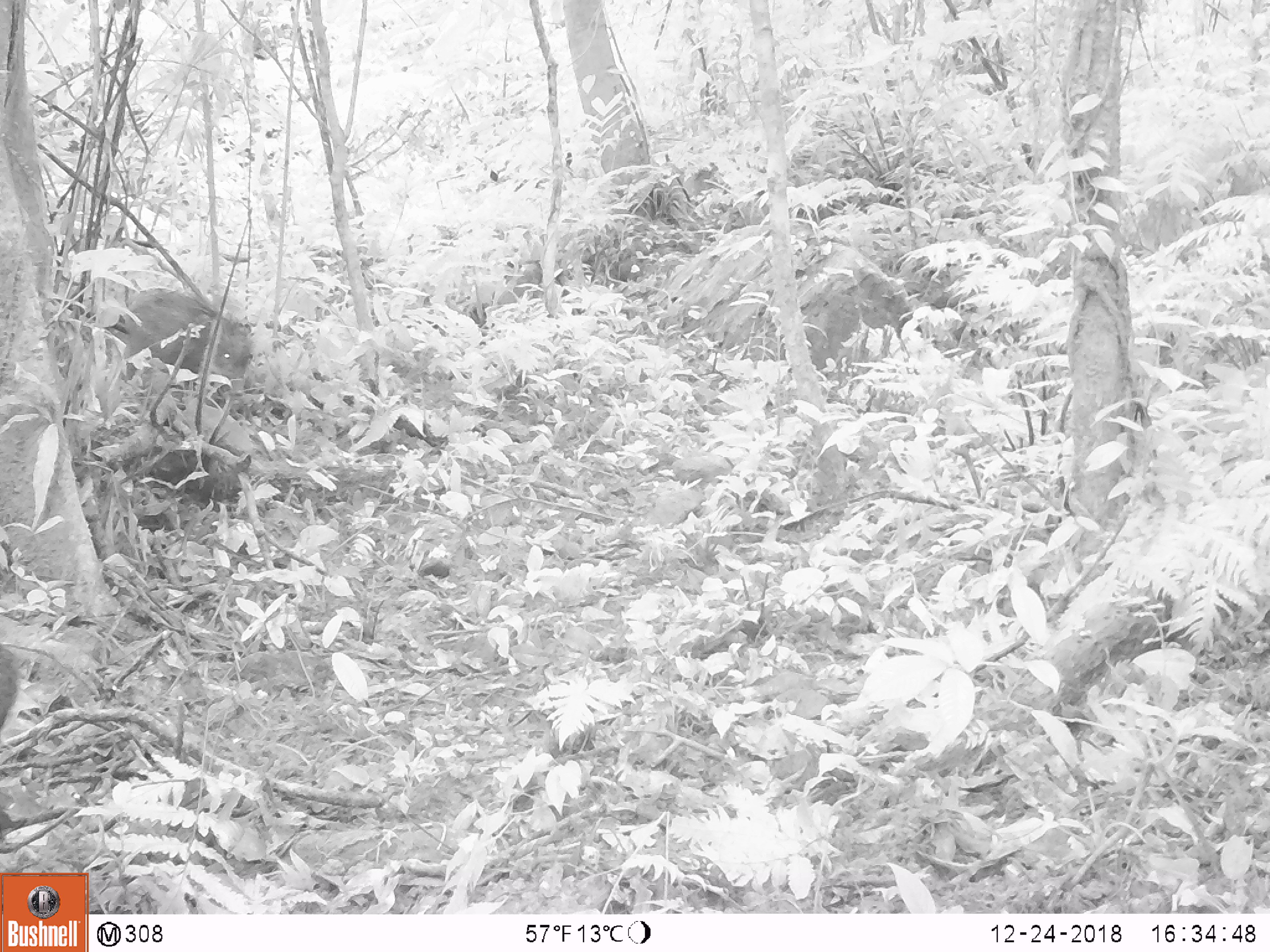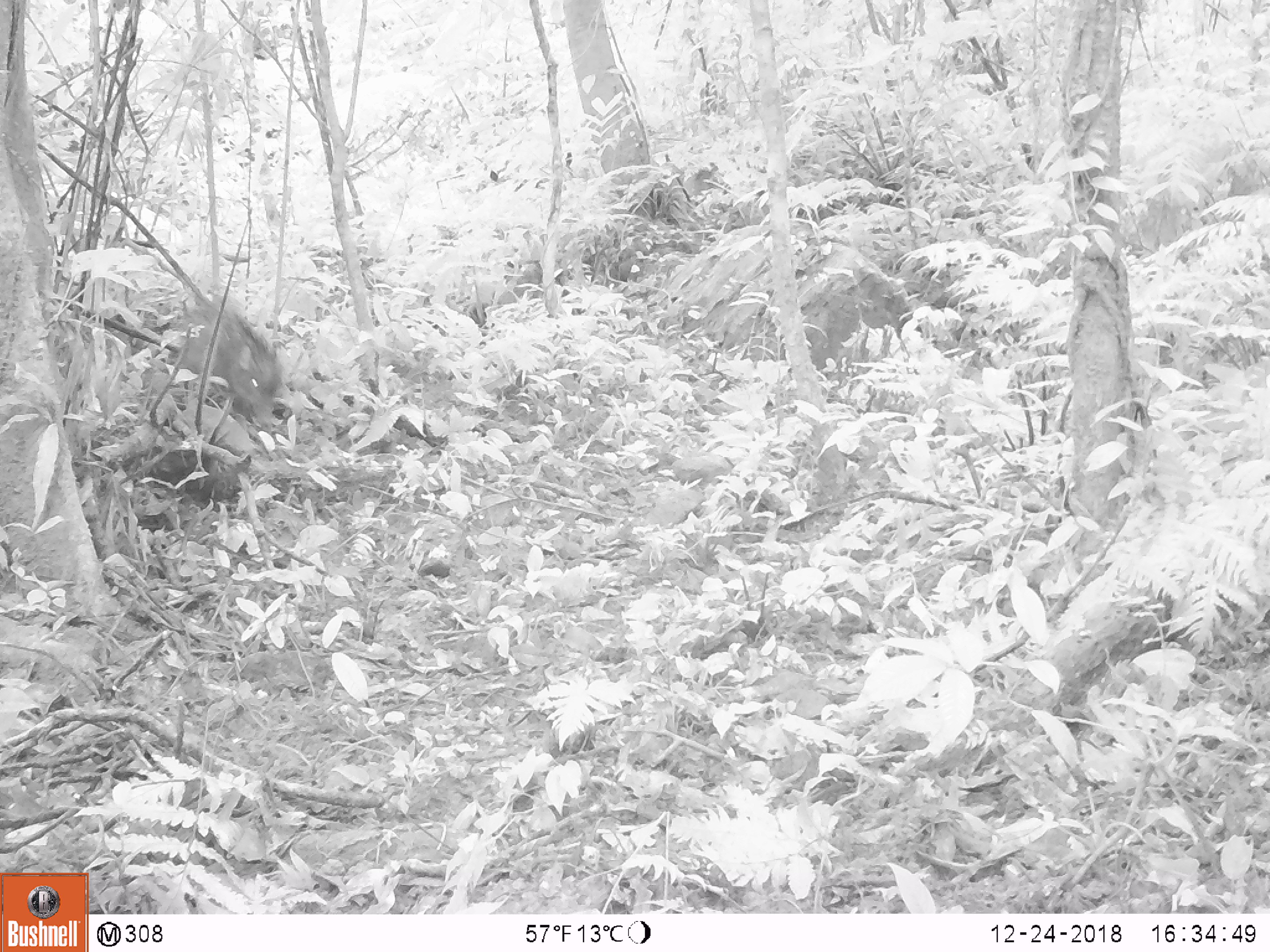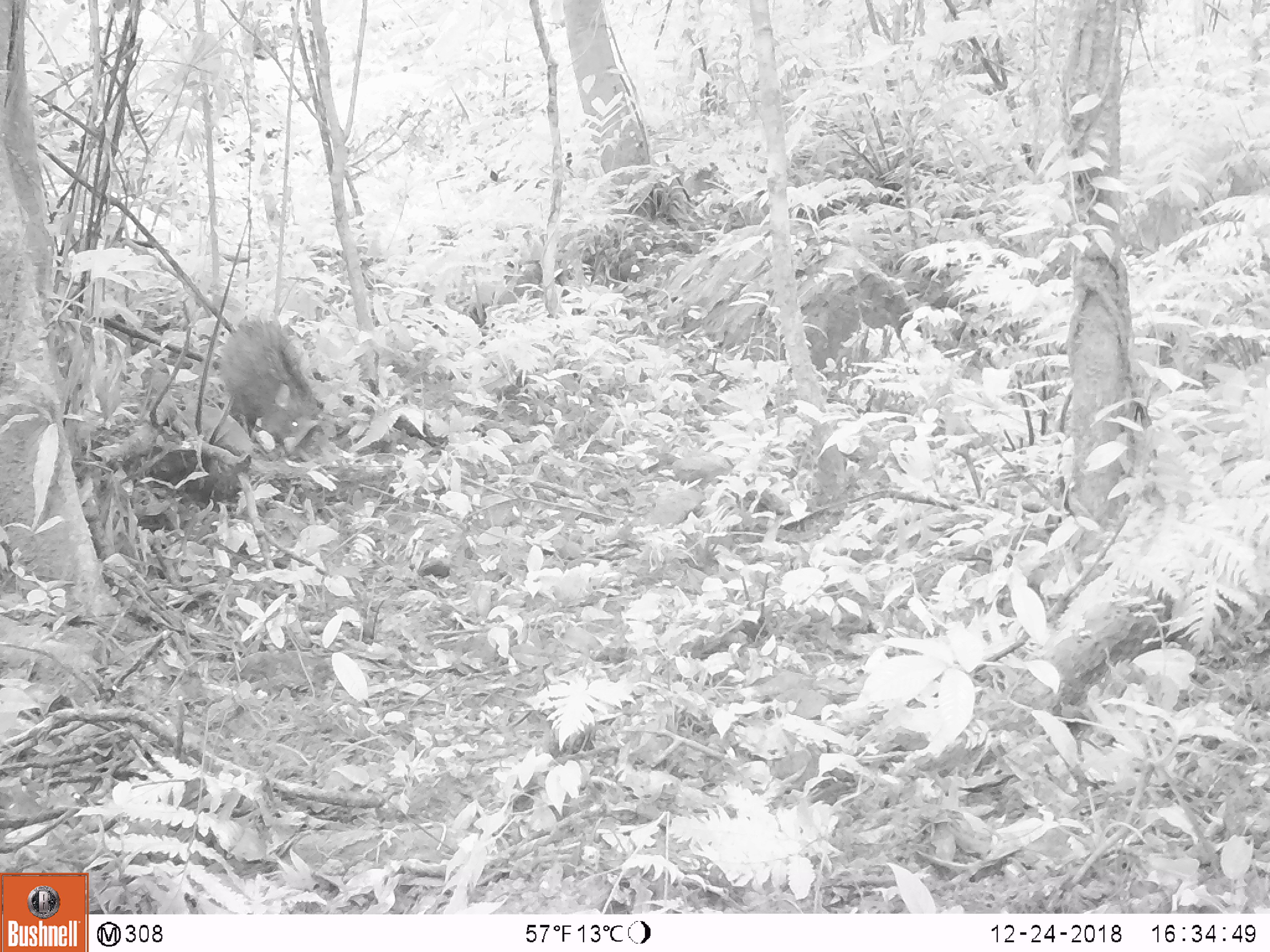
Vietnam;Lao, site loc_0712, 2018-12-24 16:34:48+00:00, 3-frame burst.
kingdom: Animalia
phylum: Chordata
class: Mammalia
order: Artiodactyla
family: Suidae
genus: Sus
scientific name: Sus scrofa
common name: eurasian wild pig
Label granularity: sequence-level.